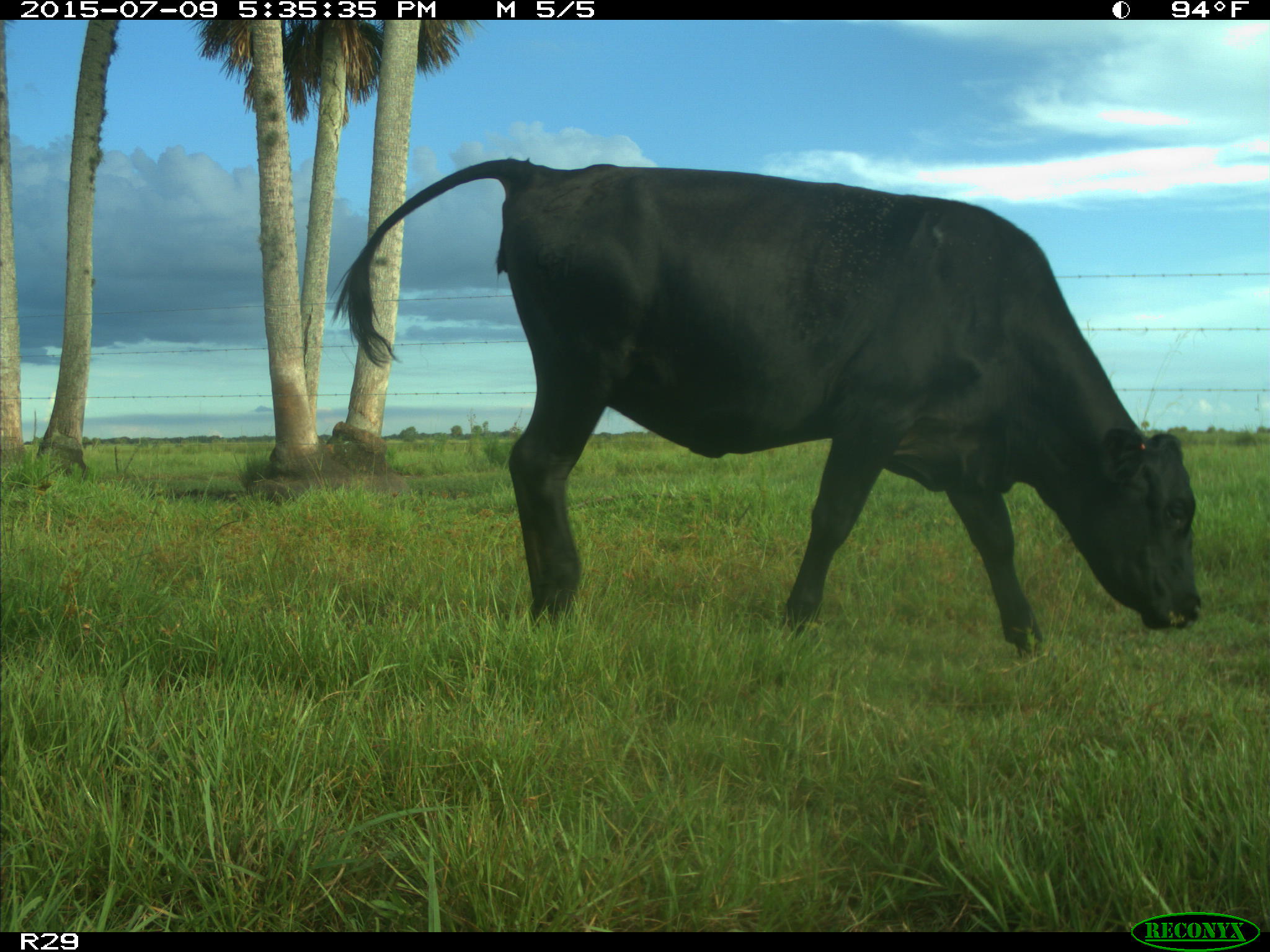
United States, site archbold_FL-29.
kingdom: Animalia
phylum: Chordata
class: Mammalia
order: Artiodactyla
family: Bovidae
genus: Bos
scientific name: Bos taurus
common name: domestic cow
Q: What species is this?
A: Bos taurus (domestic cow).